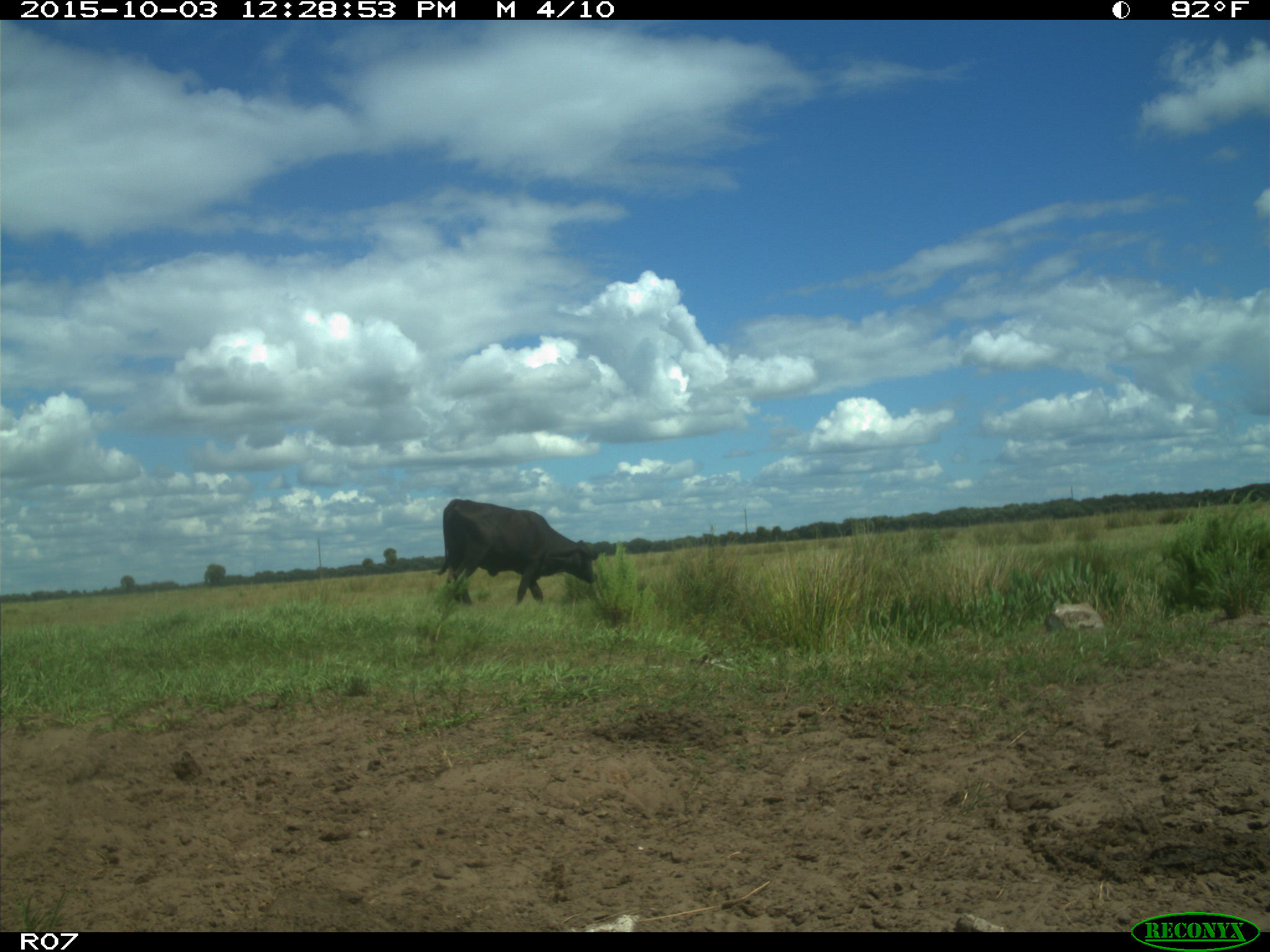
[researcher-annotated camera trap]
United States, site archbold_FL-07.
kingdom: Animalia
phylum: Chordata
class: Mammalia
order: Artiodactyla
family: Bovidae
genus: Bos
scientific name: Bos taurus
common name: domestic cow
Bos taurus (domestic cow).